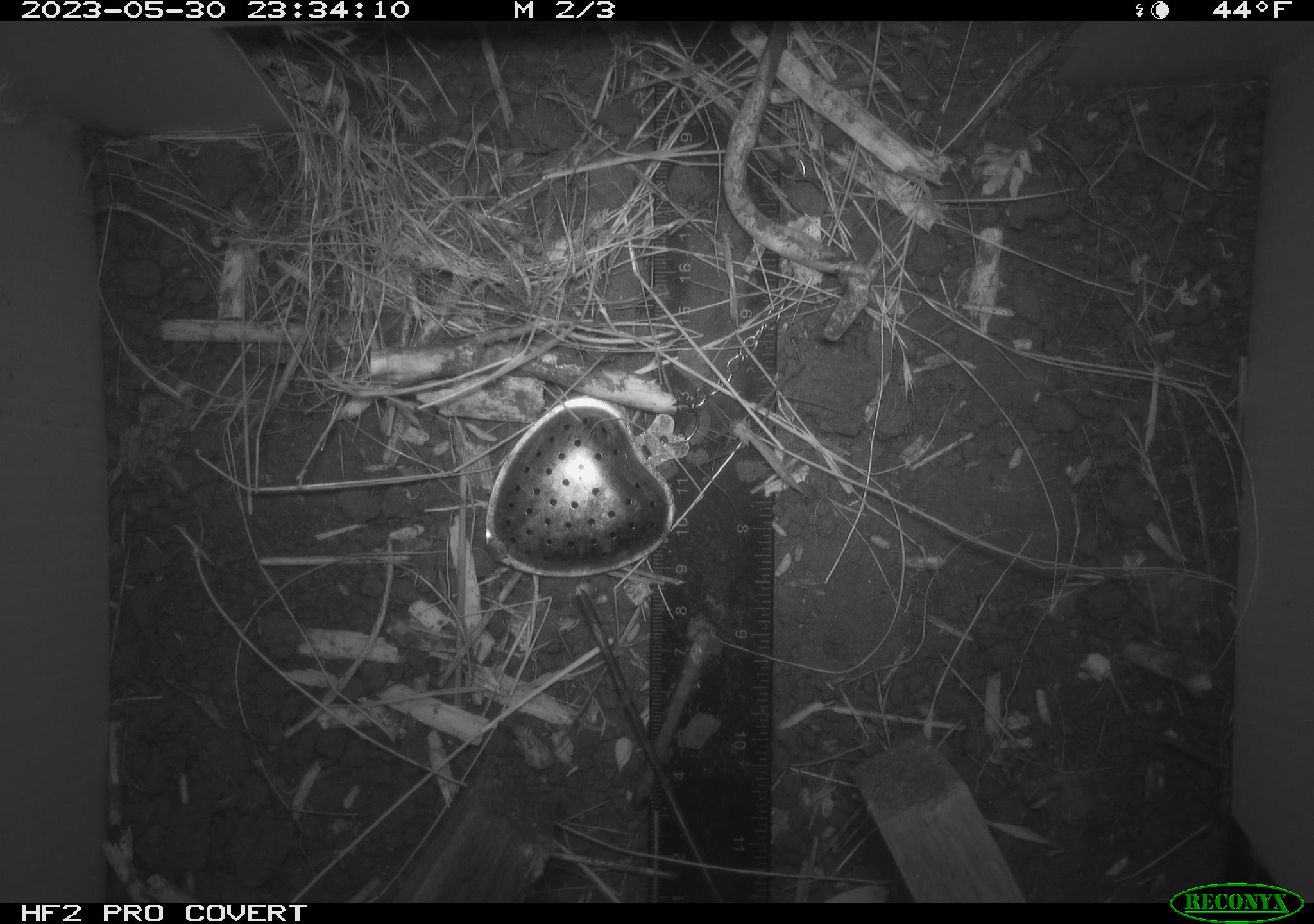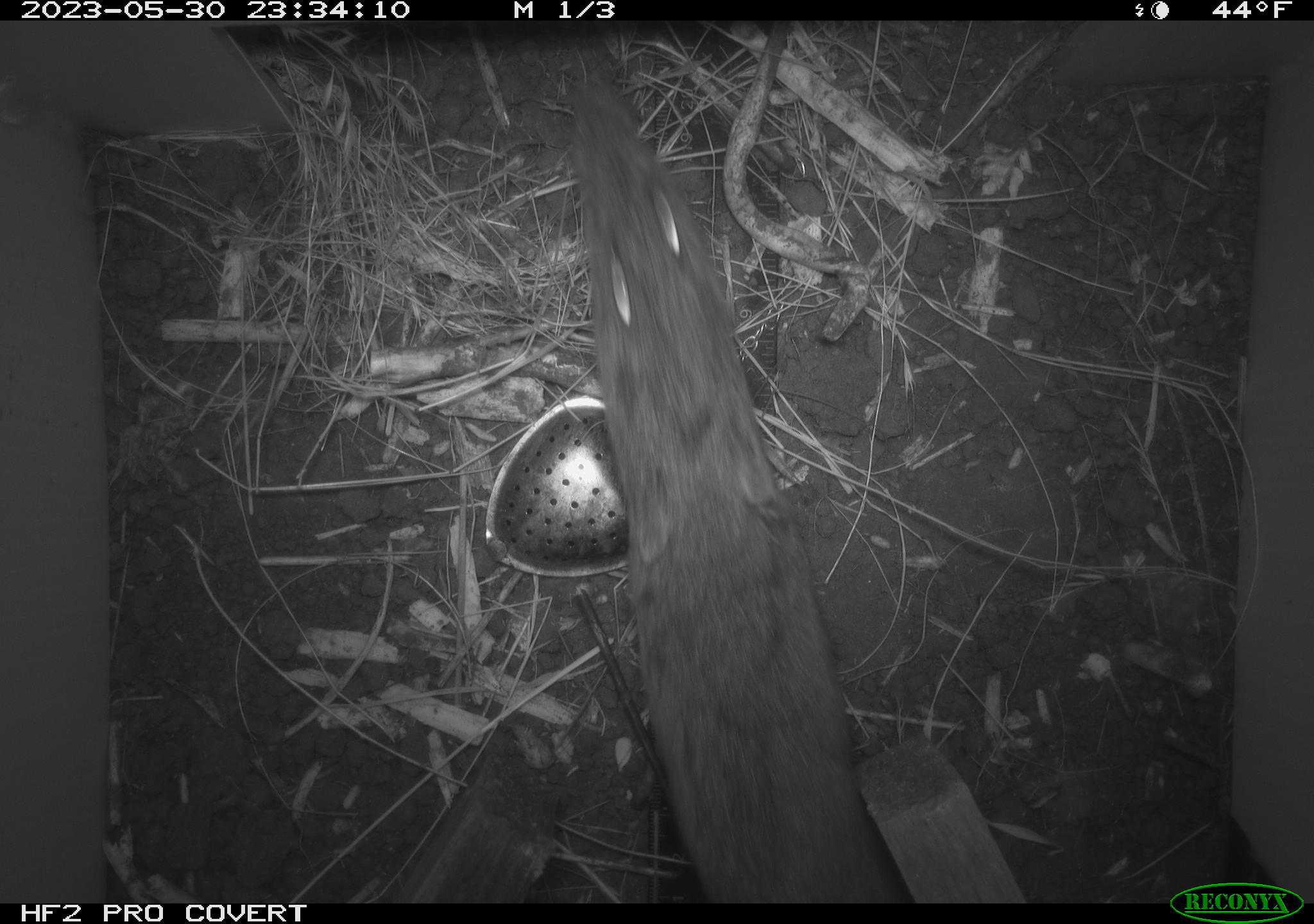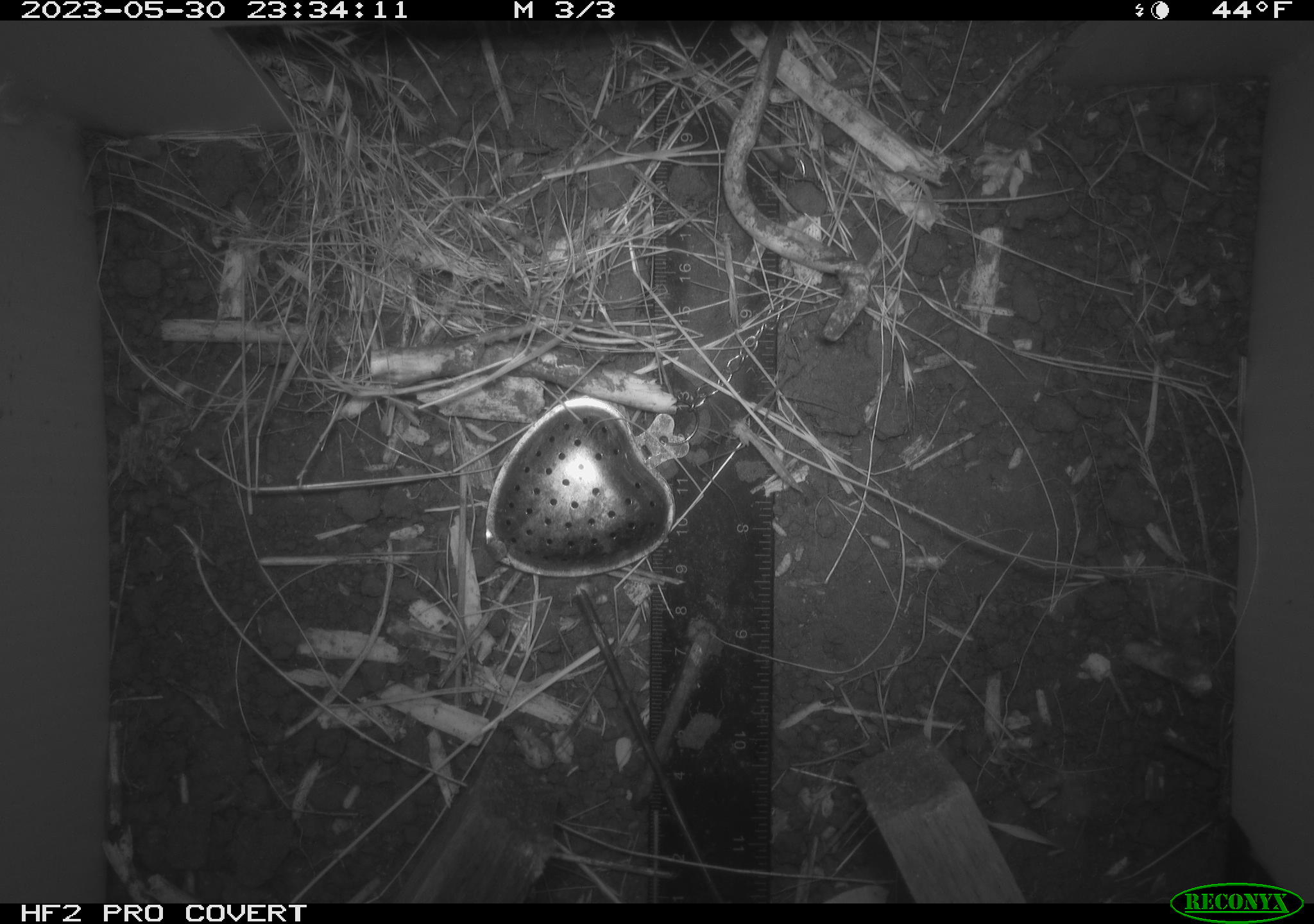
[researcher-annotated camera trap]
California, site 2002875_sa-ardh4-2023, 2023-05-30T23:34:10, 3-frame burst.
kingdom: Animalia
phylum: Chordata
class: Mammalia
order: Rodentia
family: Cricetidae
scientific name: Arvicolinae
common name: voles, lemmings, and muskrats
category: arvicolinae subfamily